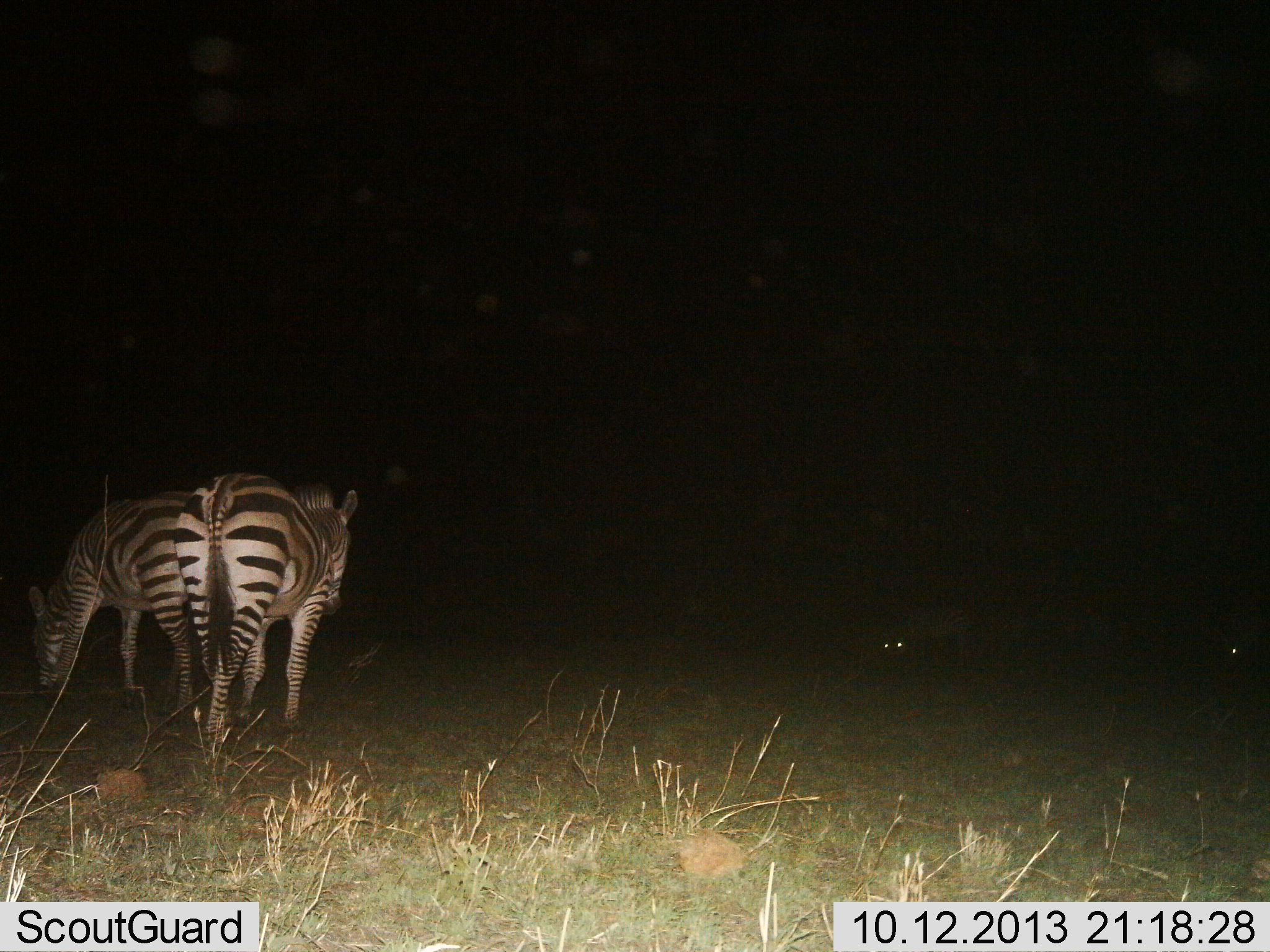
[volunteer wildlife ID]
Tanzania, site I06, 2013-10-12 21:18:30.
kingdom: Animalia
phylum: Chordata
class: Mammalia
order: Perissodactyla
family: Equidae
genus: Equus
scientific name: Equus quagga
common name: plains zebra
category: zebra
Zebra (plains zebra) (Equus quagga), count 2. Behavior (volunteer vote fractions): standing 38%, resting 8%, moving 15%, interacting 4%. Young present (vote fraction): 0%. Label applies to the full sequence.